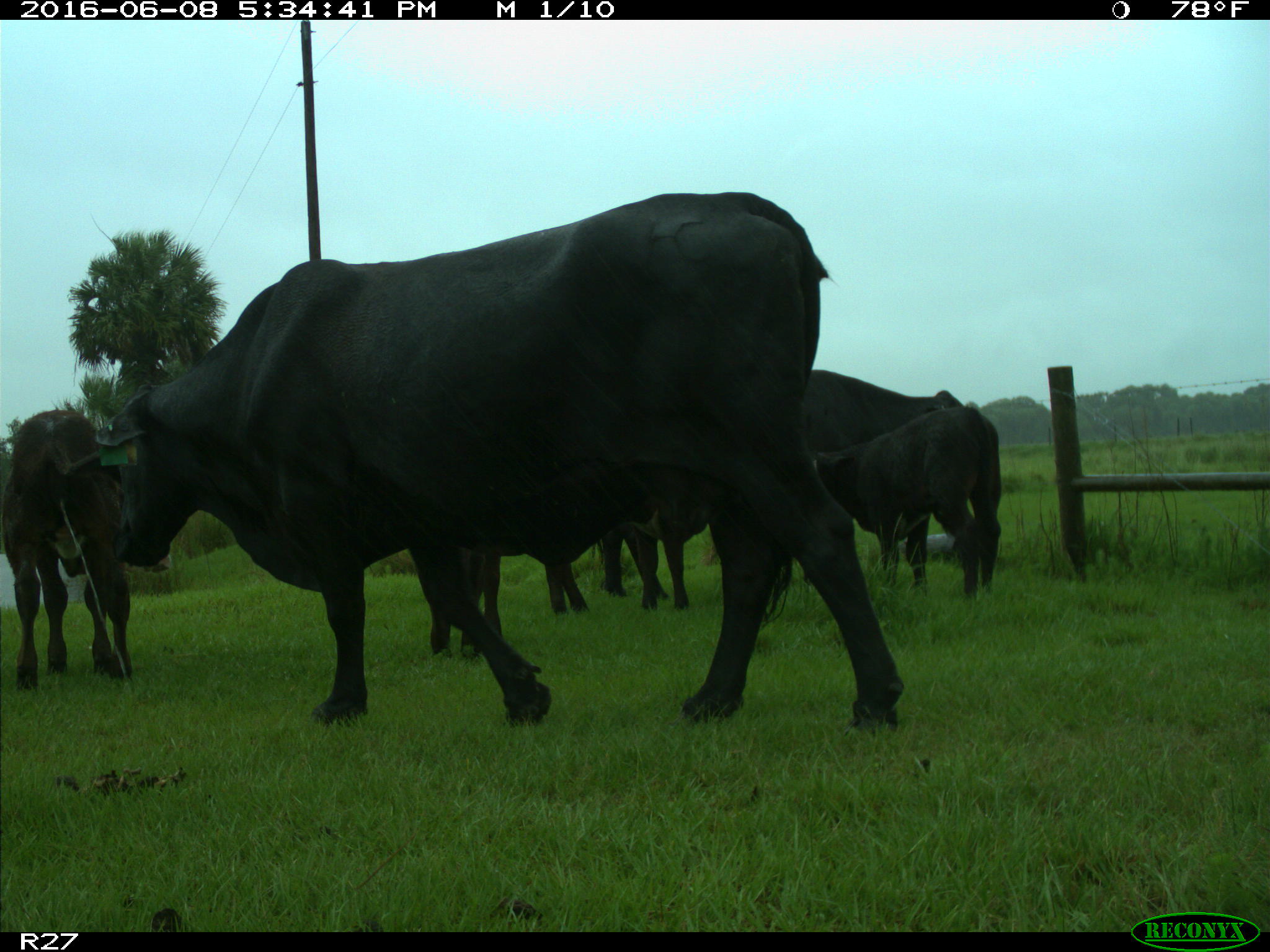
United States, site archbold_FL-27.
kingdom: Animalia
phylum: Chordata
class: Mammalia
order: Artiodactyla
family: Bovidae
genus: Bos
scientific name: Bos taurus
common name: domestic cow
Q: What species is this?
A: Bos taurus (domestic cow).